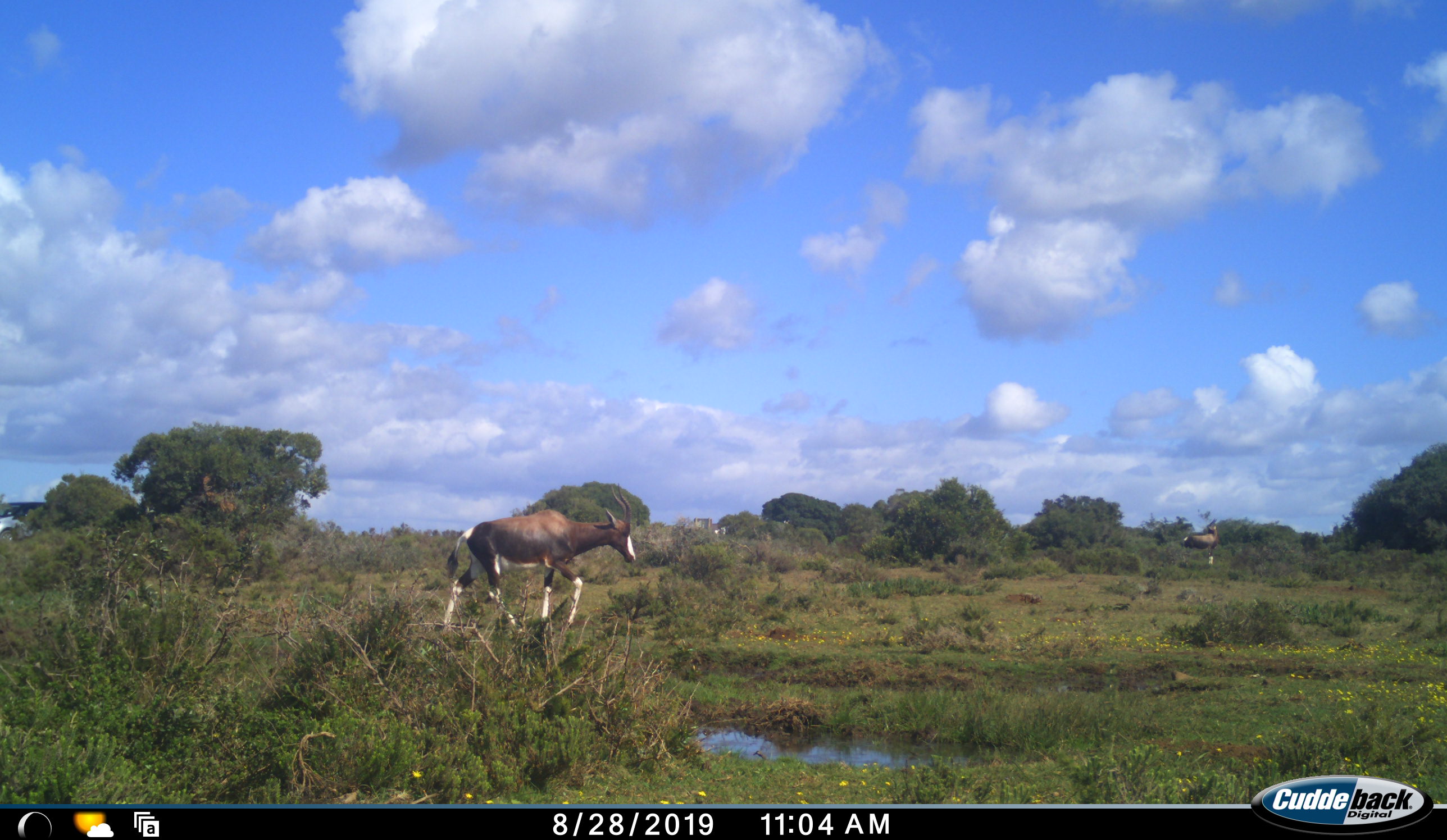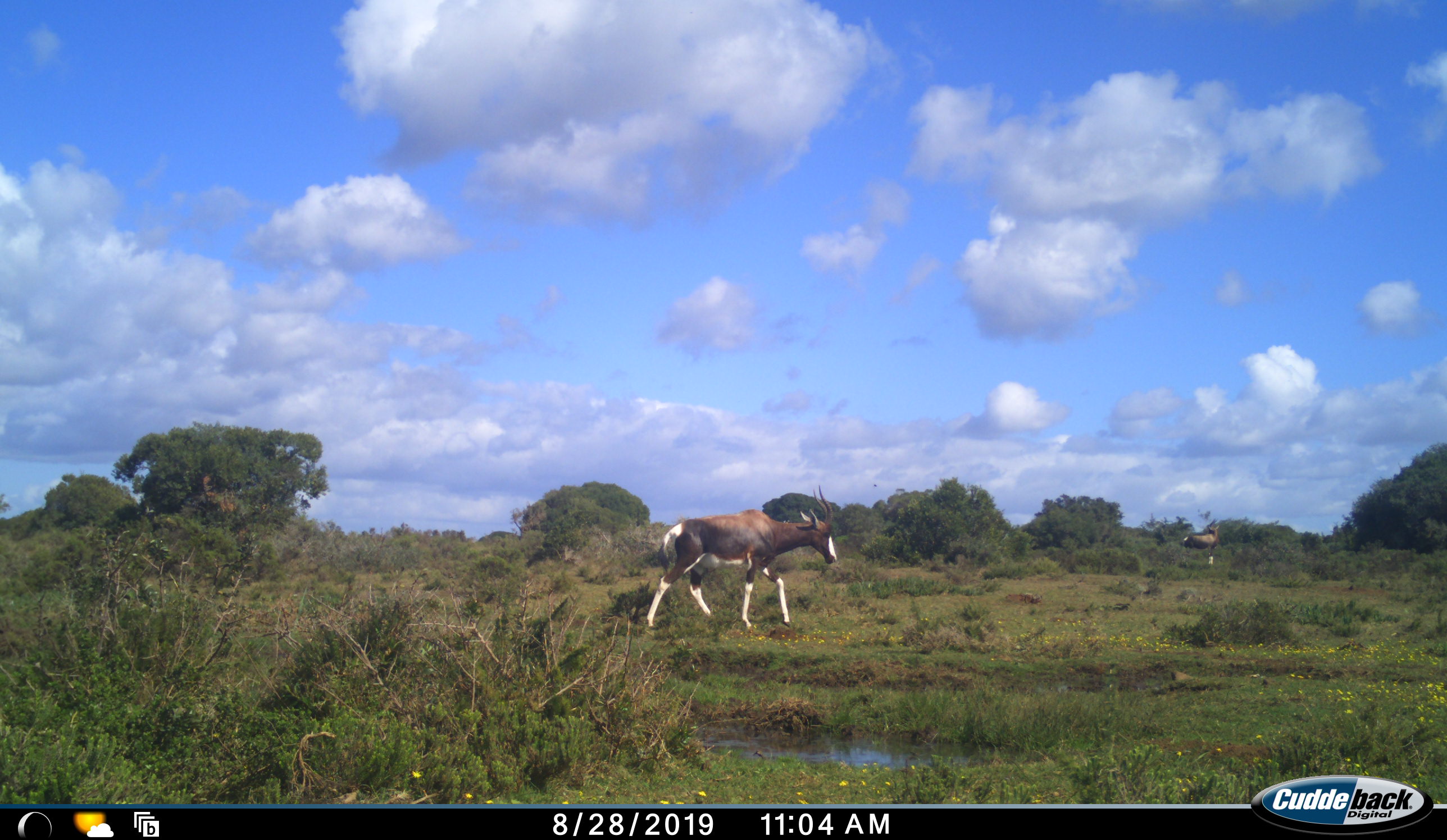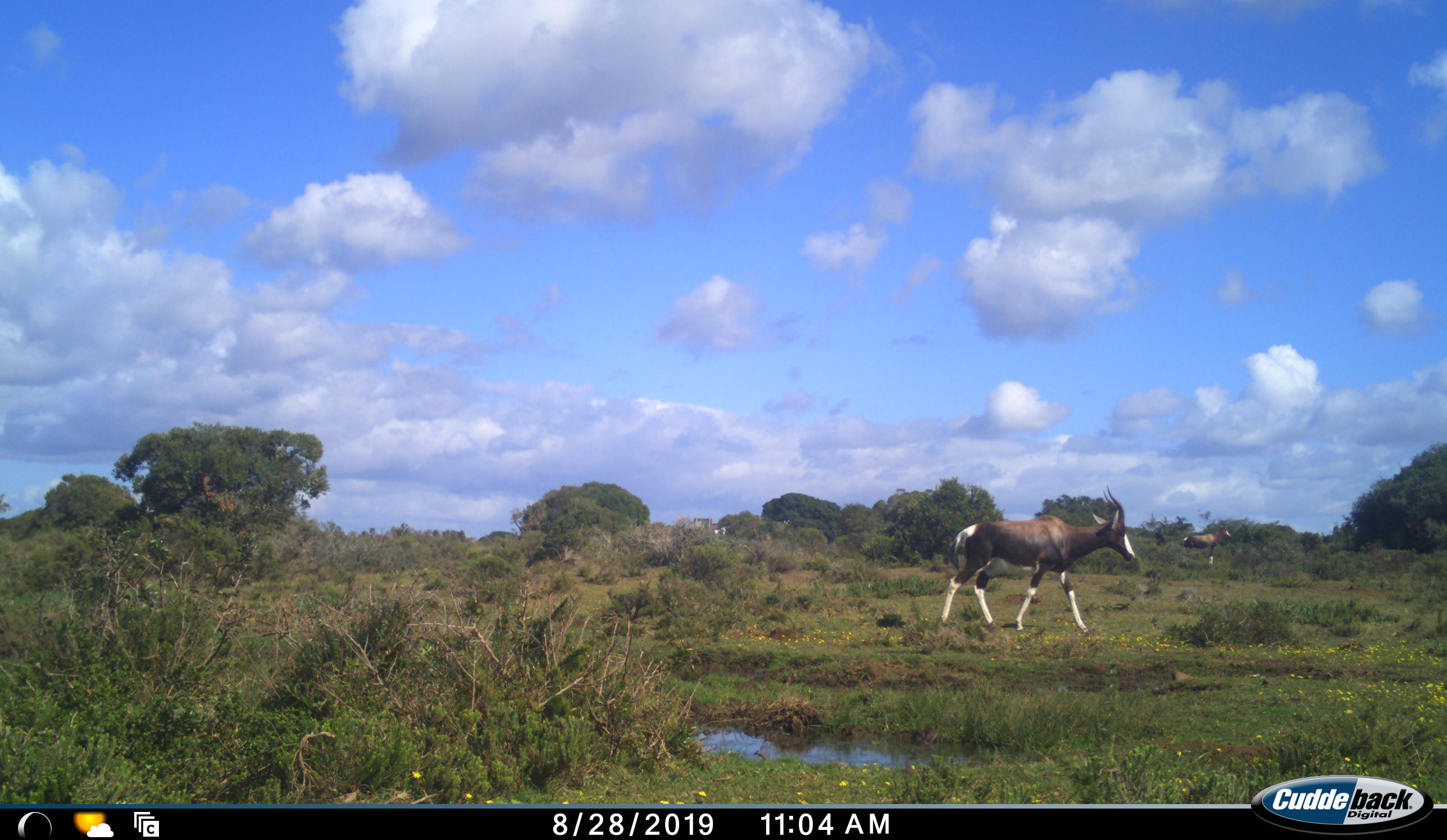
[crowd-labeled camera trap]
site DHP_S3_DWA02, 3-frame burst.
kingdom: Animalia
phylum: Chordata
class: Mammalia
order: Artiodactyla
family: Bovidae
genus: Damaliscus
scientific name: Damaliscus pygargus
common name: bontebok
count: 2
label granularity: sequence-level